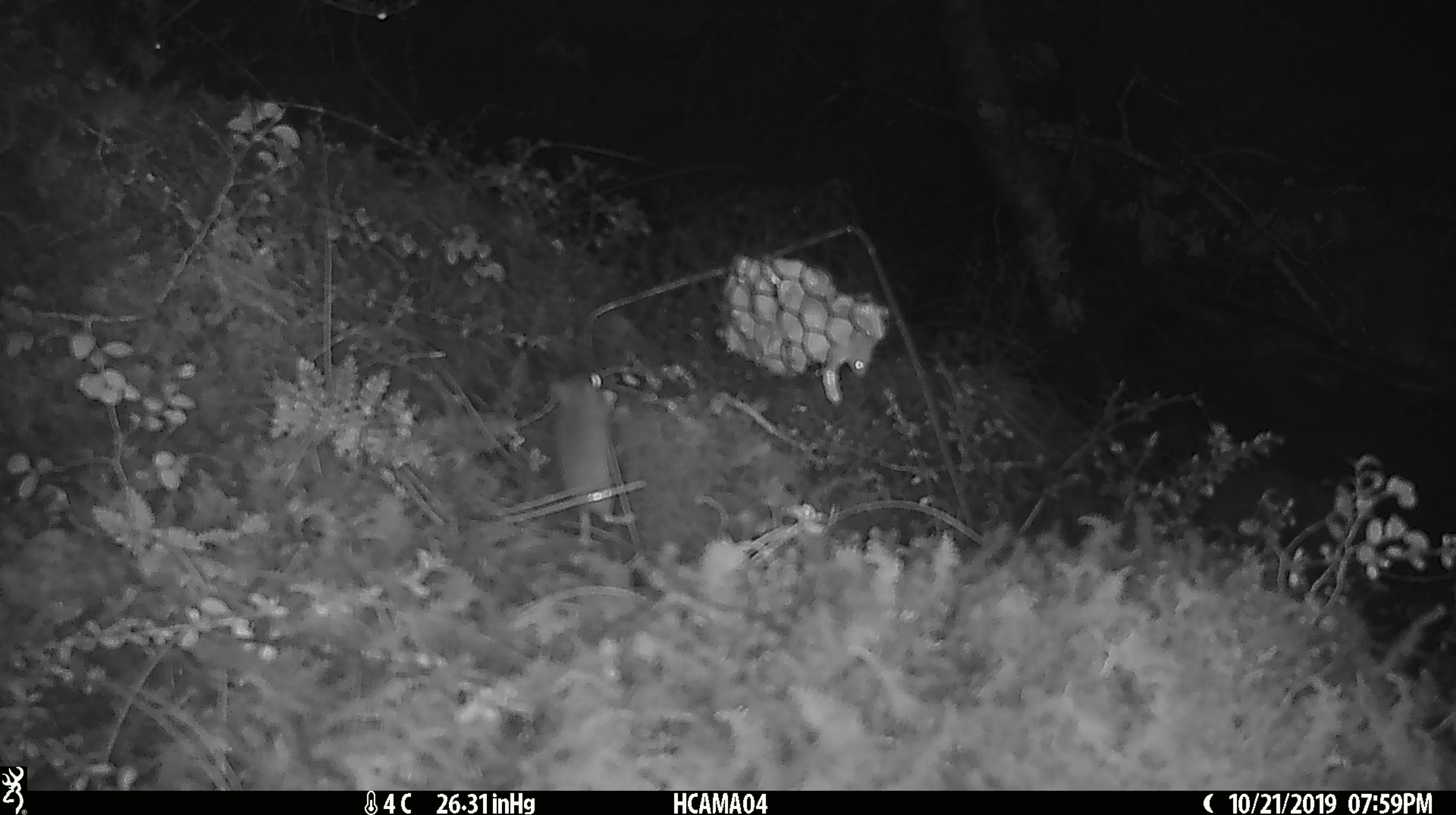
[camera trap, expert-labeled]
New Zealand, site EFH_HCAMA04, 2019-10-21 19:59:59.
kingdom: Animalia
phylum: Chordata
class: Mammalia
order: Rodentia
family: Muridae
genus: Mus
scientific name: Mus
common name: mouse